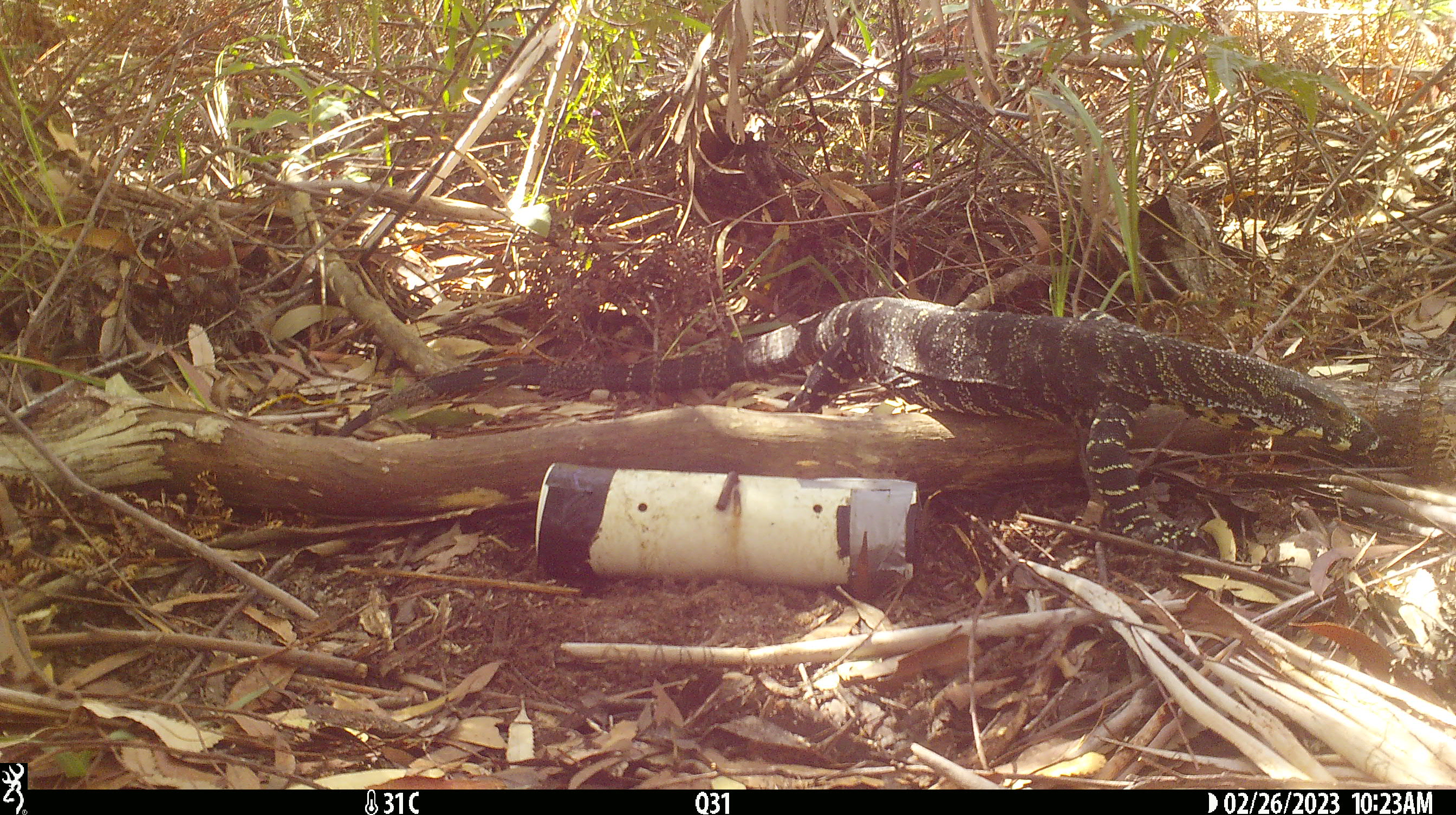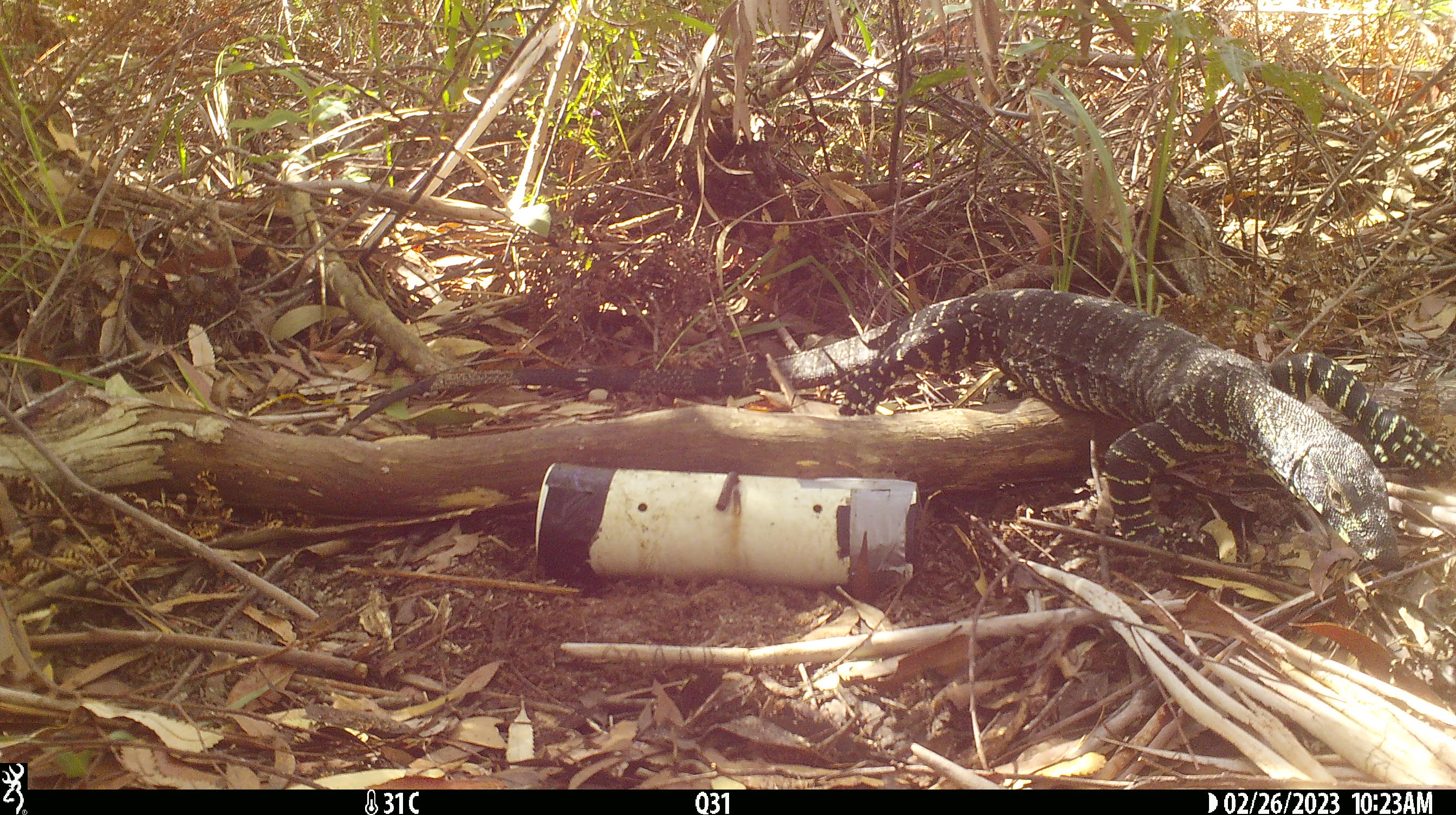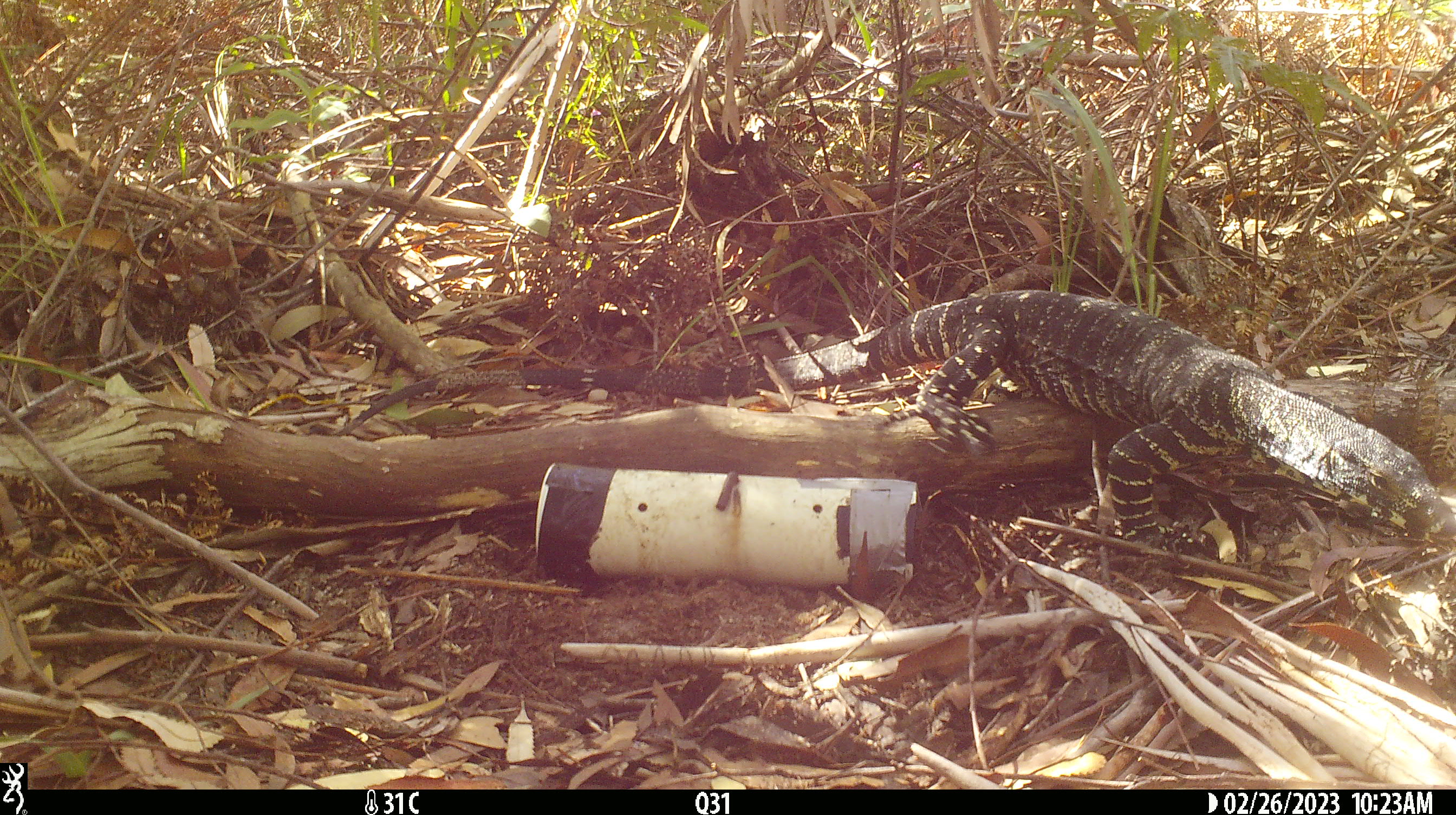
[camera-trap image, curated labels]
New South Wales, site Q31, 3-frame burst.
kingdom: Animalia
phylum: Chordata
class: Reptilia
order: Squamata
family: Varanidae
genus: Varanus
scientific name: Varanus varius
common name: lace monitor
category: goanna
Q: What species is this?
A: Goanna (lace monitor) (Varanus varius).